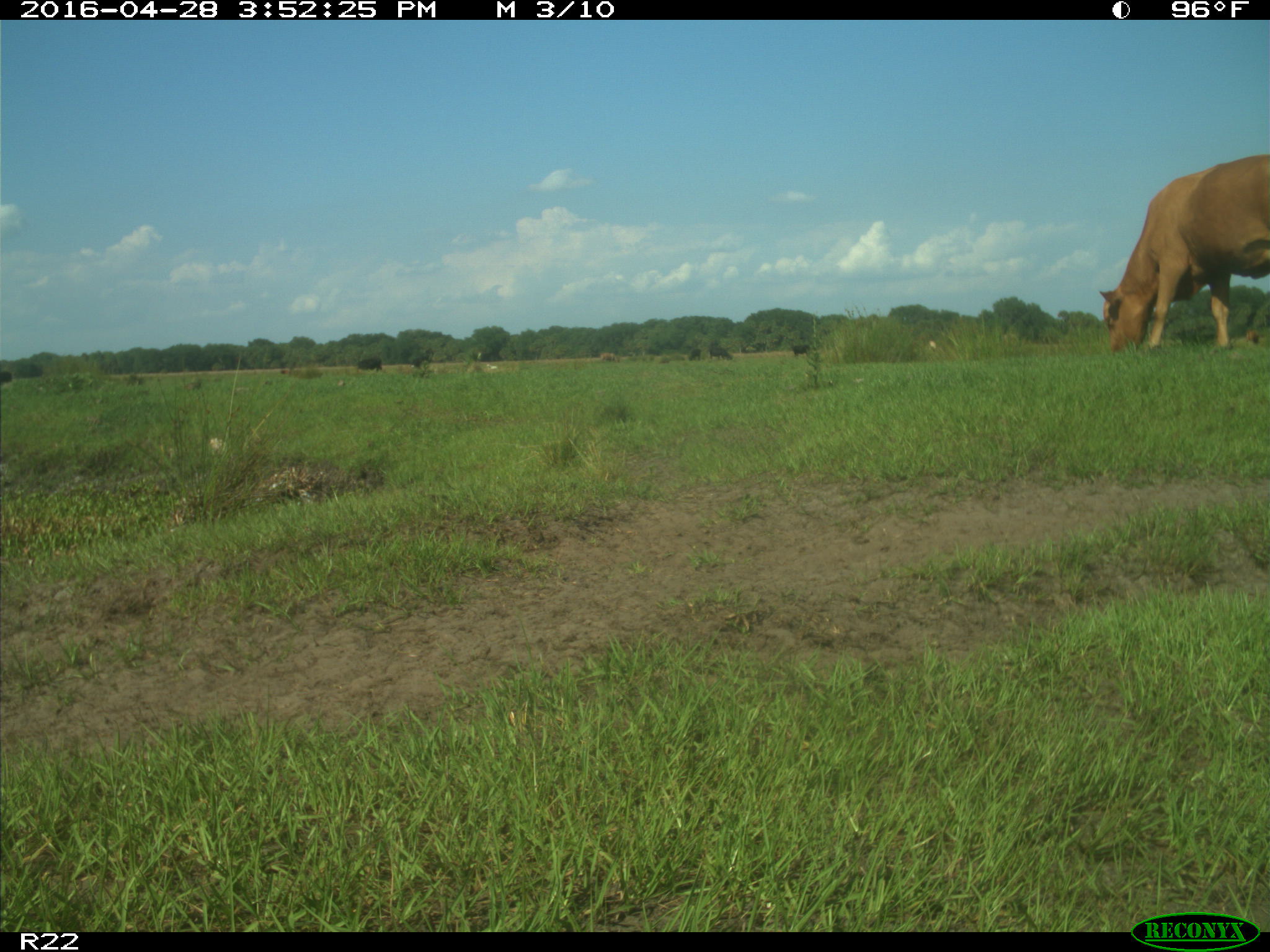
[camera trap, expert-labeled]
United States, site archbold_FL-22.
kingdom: Animalia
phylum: Chordata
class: Mammalia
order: Artiodactyla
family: Bovidae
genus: Bos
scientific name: Bos taurus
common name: domestic cow